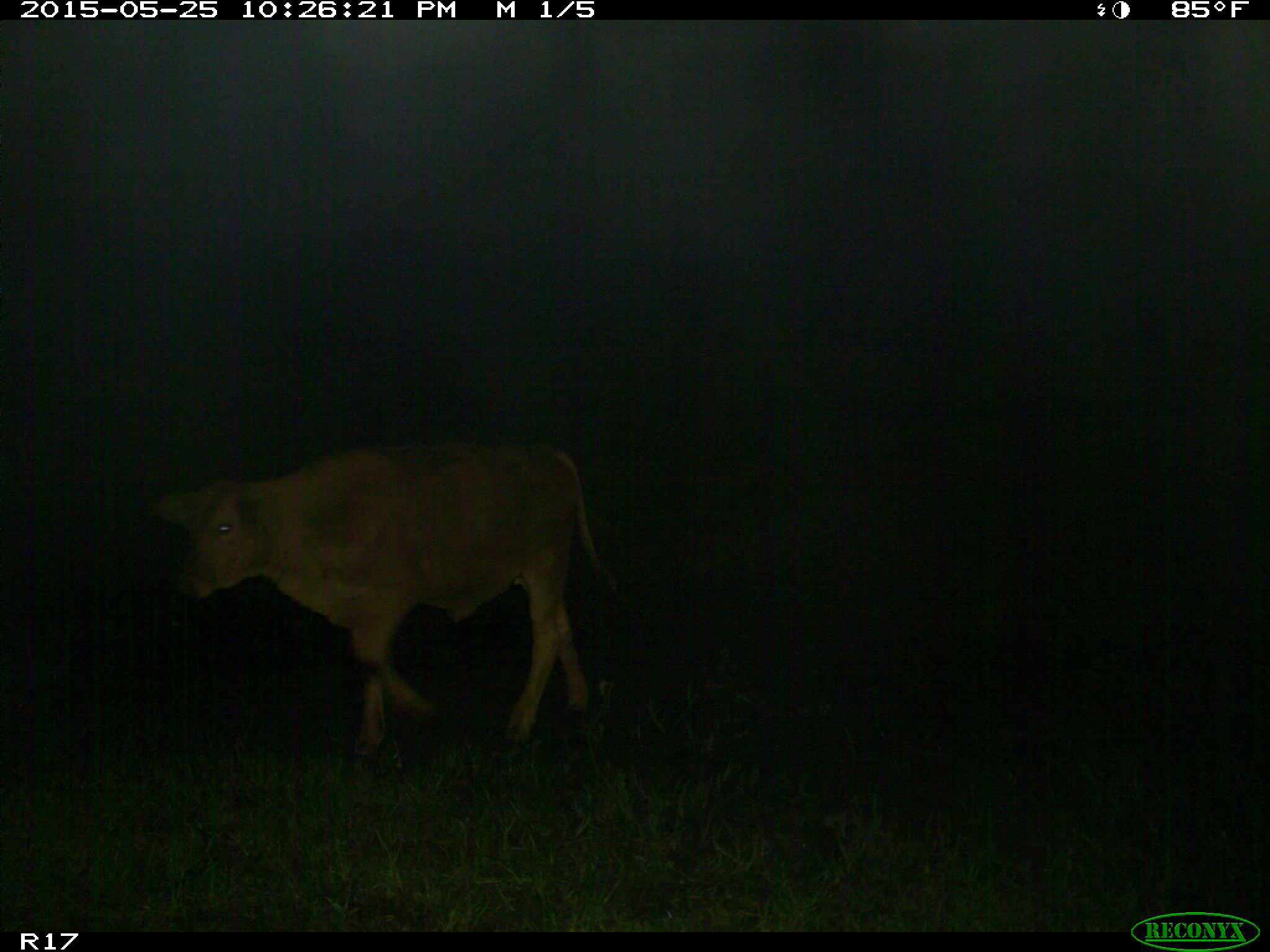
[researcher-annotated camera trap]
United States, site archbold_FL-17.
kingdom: Animalia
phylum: Chordata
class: Mammalia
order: Artiodactyla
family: Bovidae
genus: Bos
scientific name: Bos taurus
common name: domestic cow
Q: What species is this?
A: Bos taurus (domestic cow).